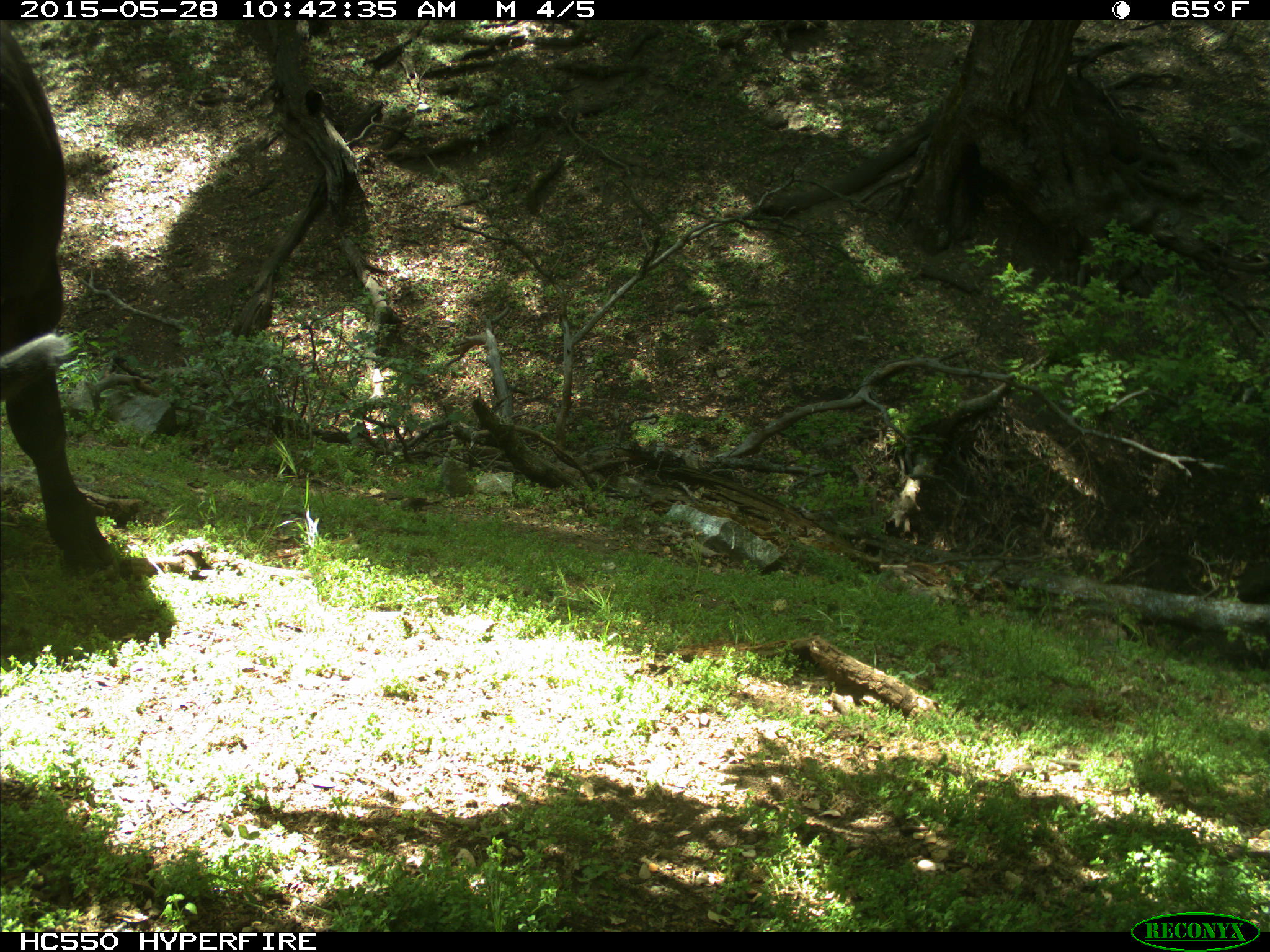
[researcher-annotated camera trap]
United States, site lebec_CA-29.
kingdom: Animalia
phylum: Chordata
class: Mammalia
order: Artiodactyla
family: Bovidae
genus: Bos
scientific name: Bos taurus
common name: domestic cow